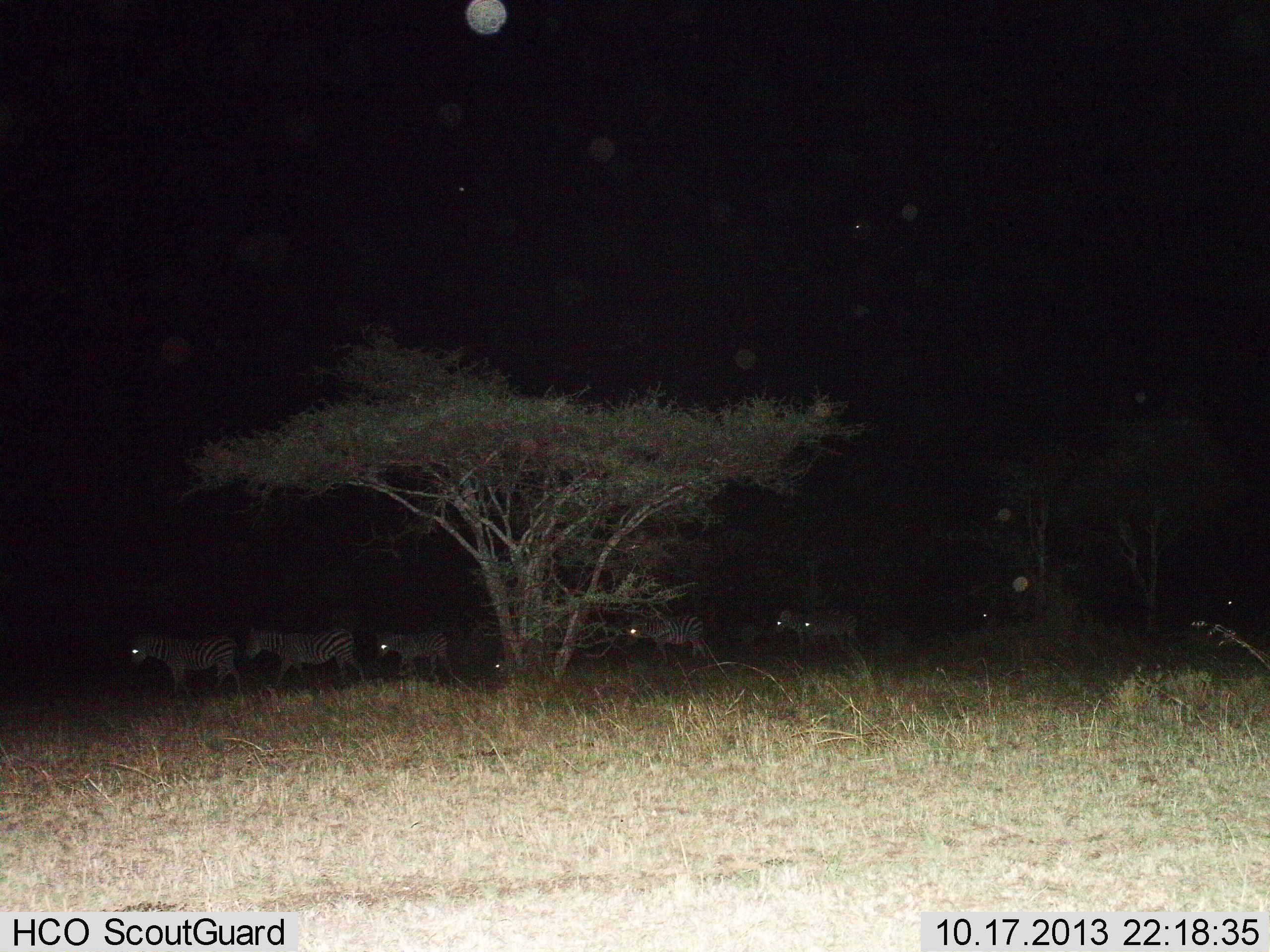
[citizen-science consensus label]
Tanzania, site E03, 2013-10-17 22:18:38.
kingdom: Animalia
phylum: Chordata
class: Mammalia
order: Perissodactyla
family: Equidae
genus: Equus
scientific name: Equus quagga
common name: plains zebra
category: zebra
Zebra (plains zebra) (Equus quagga), count 8. Behavior (volunteer vote fractions): standing 0%, resting 0%, moving 100%, interacting 0%. Young present (vote fraction): 25%. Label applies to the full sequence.